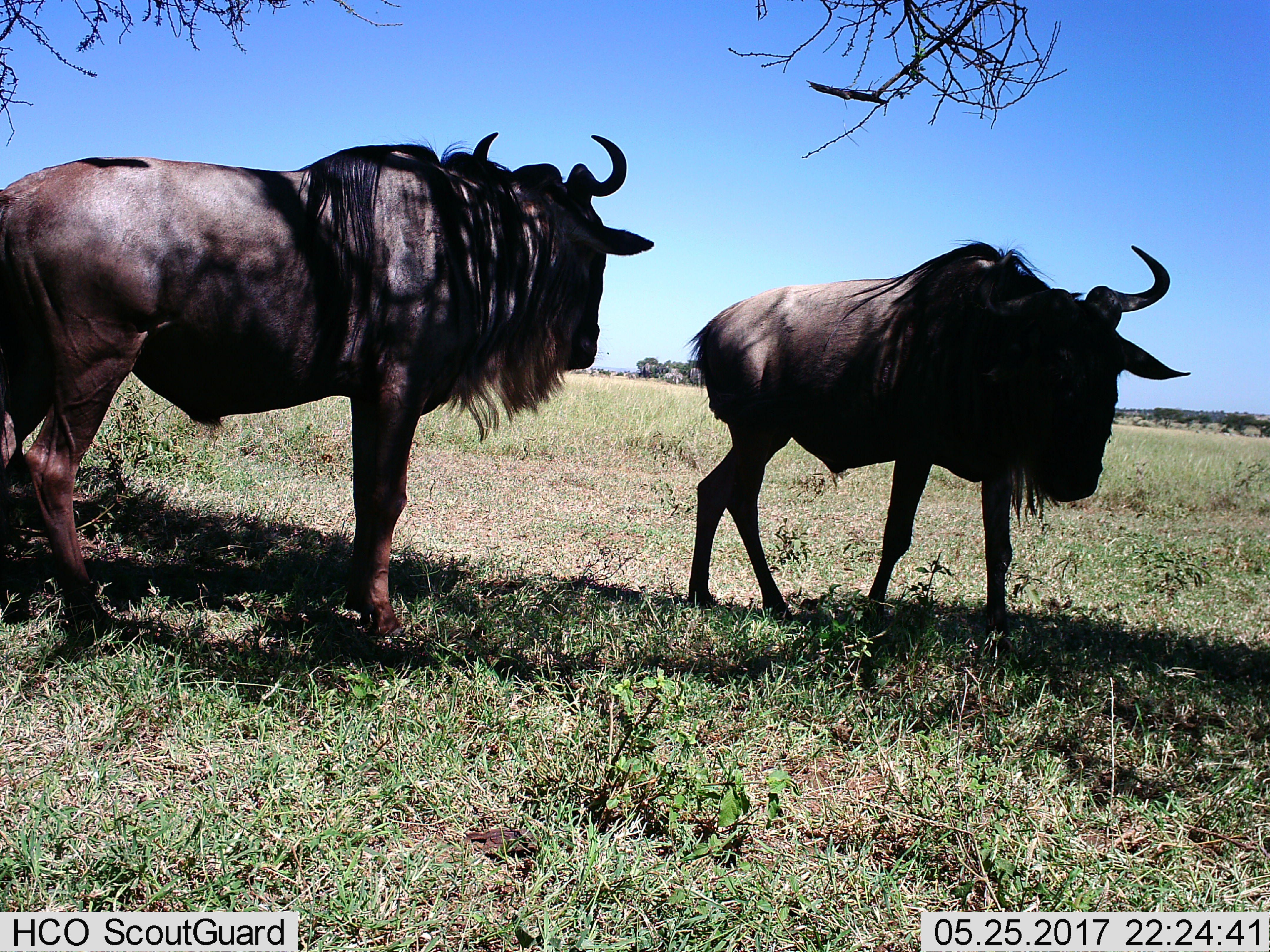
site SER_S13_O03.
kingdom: Animalia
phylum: Chordata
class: Mammalia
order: Artiodactyla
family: Bovidae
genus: Connochaetes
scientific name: Connochaetes taurinus taurinus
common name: blue wildebeest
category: wildebeestblue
Wildebeestblue (blue wildebeest) (Connochaetes taurinus taurinus), count 2. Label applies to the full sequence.